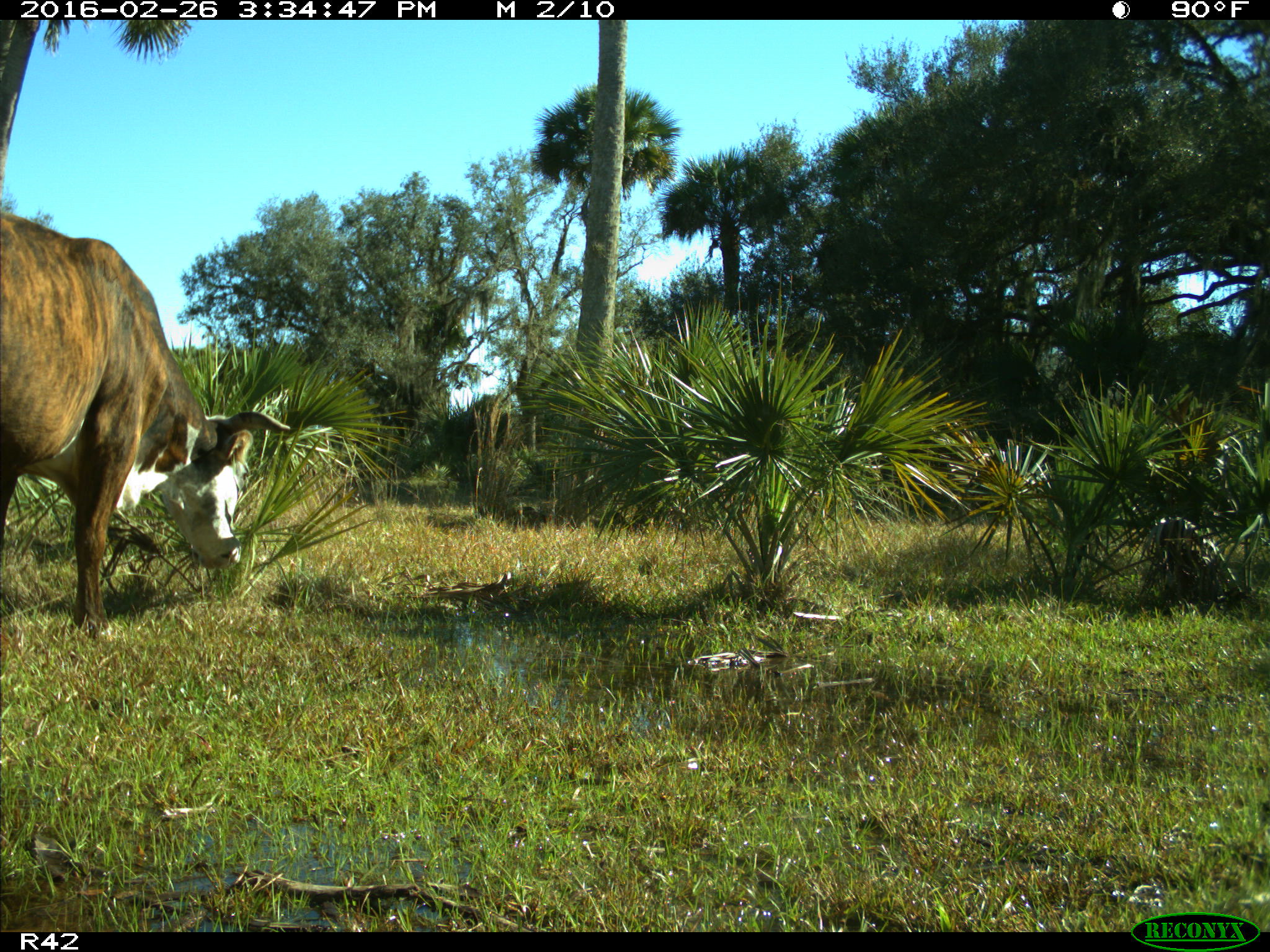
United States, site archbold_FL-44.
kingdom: Animalia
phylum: Chordata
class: Mammalia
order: Artiodactyla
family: Bovidae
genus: Bos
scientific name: Bos taurus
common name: domestic cow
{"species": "Bos taurus (domestic cow)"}